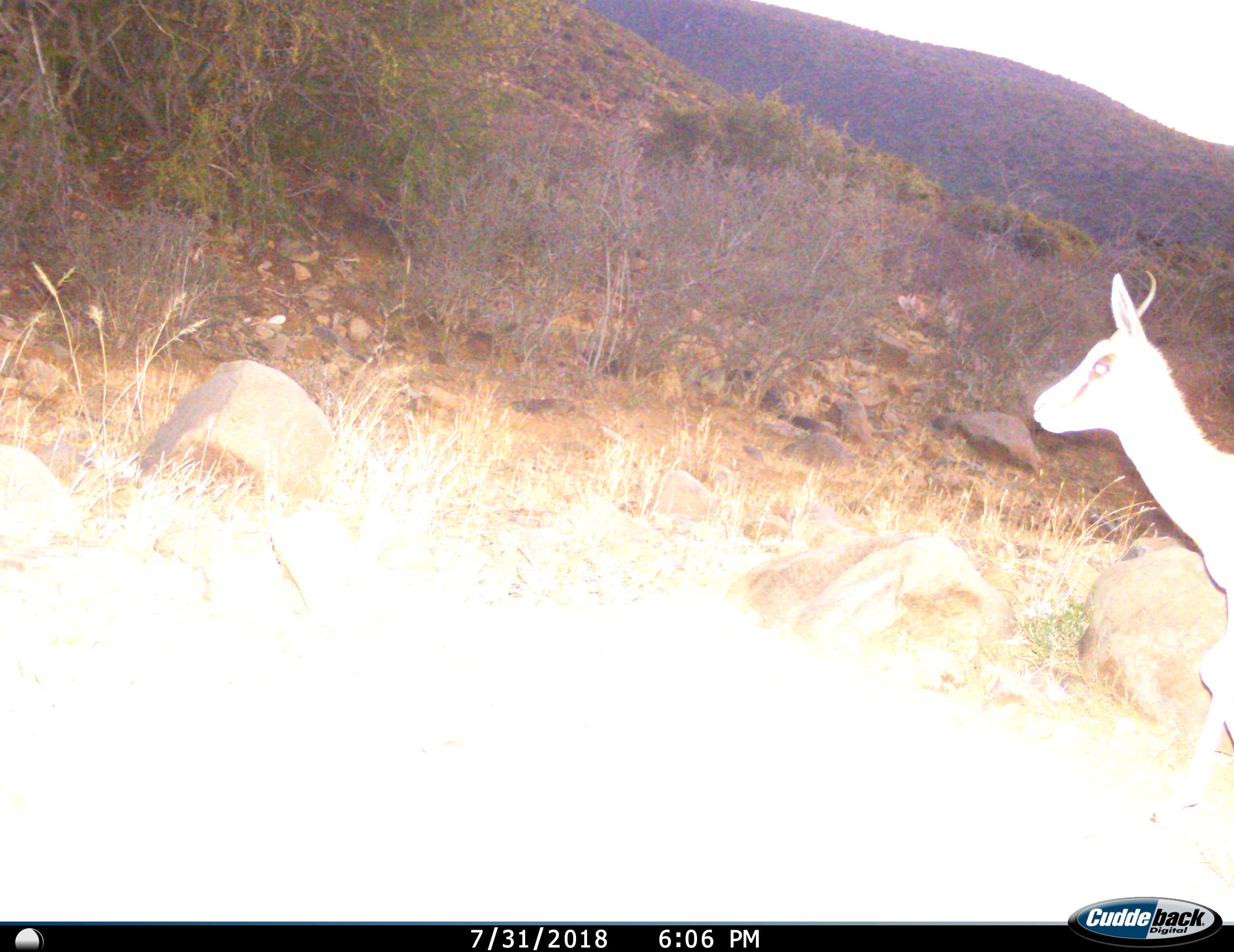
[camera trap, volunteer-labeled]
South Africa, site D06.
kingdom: Animalia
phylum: Chordata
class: Mammalia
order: Artiodactyla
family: Bovidae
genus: Antidorcas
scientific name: Antidorcas marsupialis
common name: springbok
Springbok (Antidorcas marsupialis), count 1. Behavior (volunteer vote fractions): standing 57%, resting 0%, moving 43%, interacting 0%. Young present (vote fraction): 0%. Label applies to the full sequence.